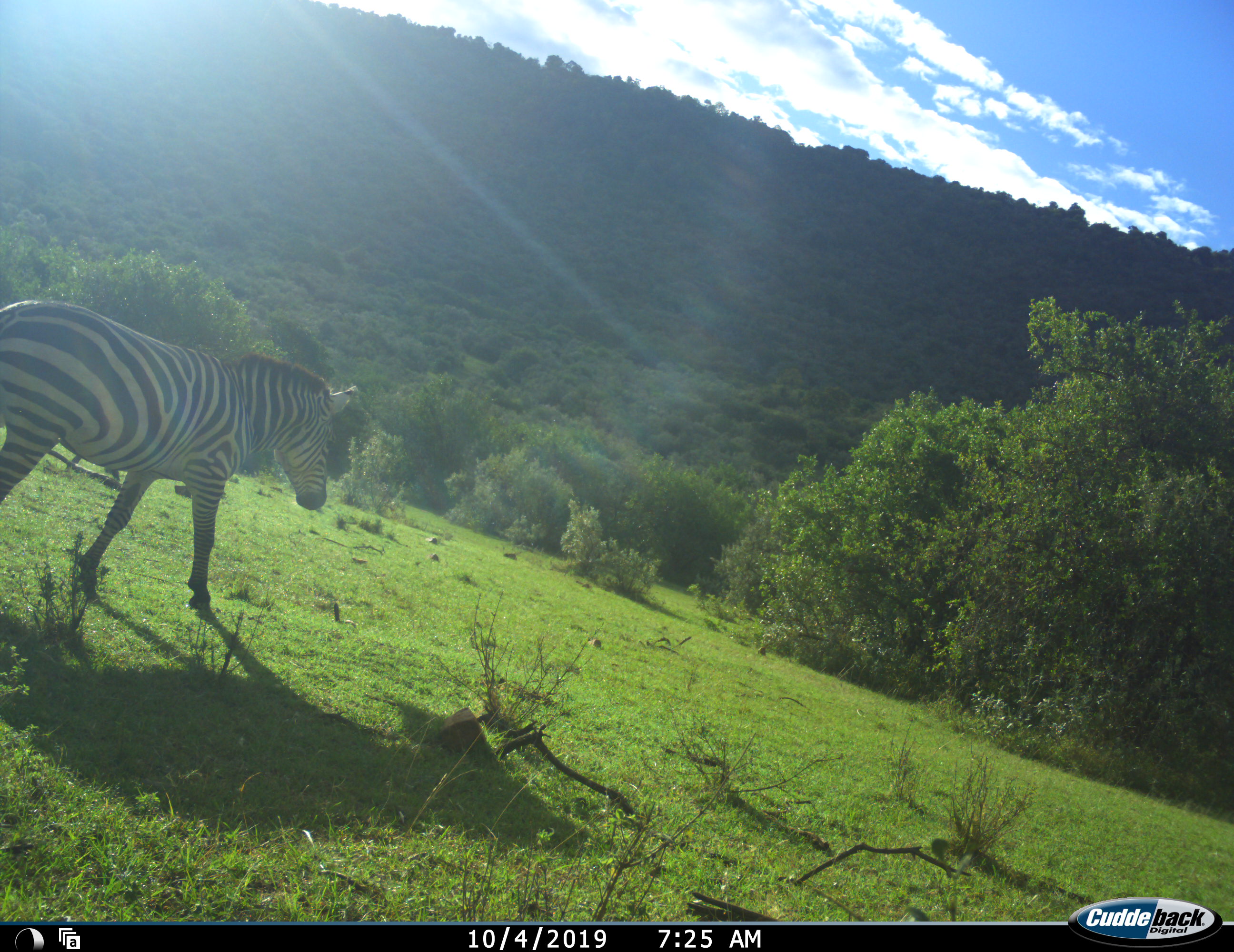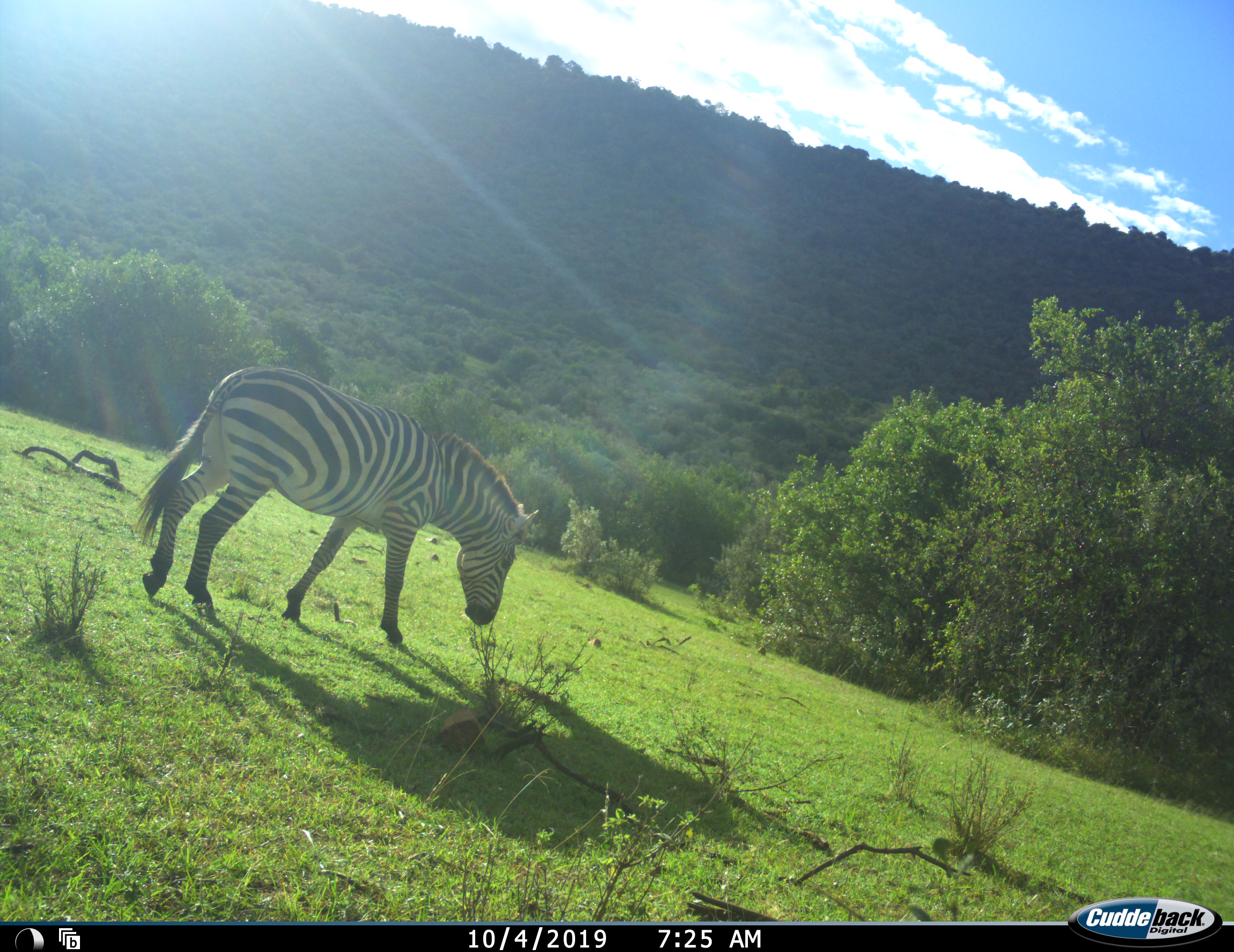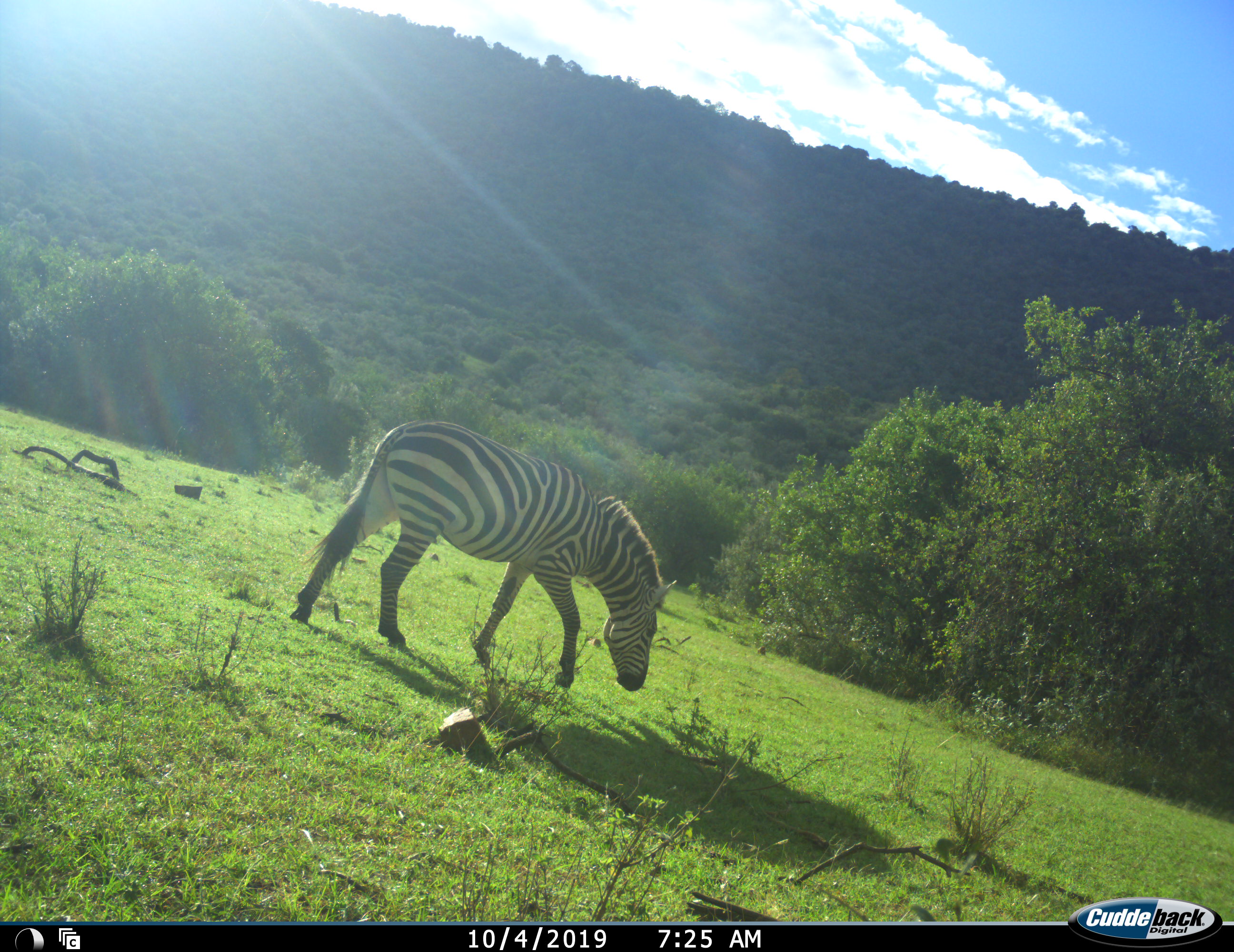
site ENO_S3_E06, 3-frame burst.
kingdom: Animalia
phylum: Chordata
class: Mammalia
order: Perissodactyla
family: Equidae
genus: Equus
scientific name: Equus quagga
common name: plains zebra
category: zebraplains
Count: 1.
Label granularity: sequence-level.